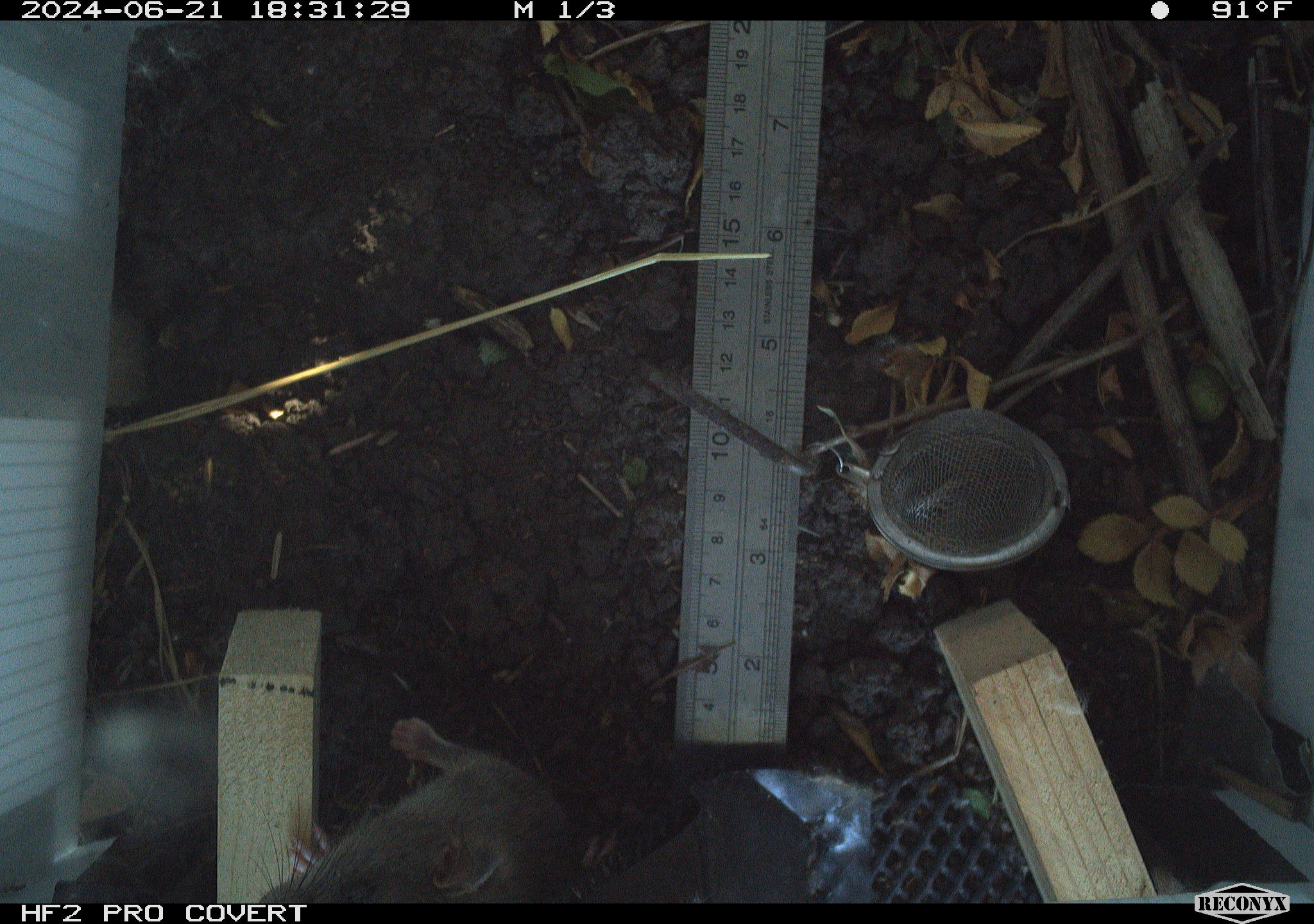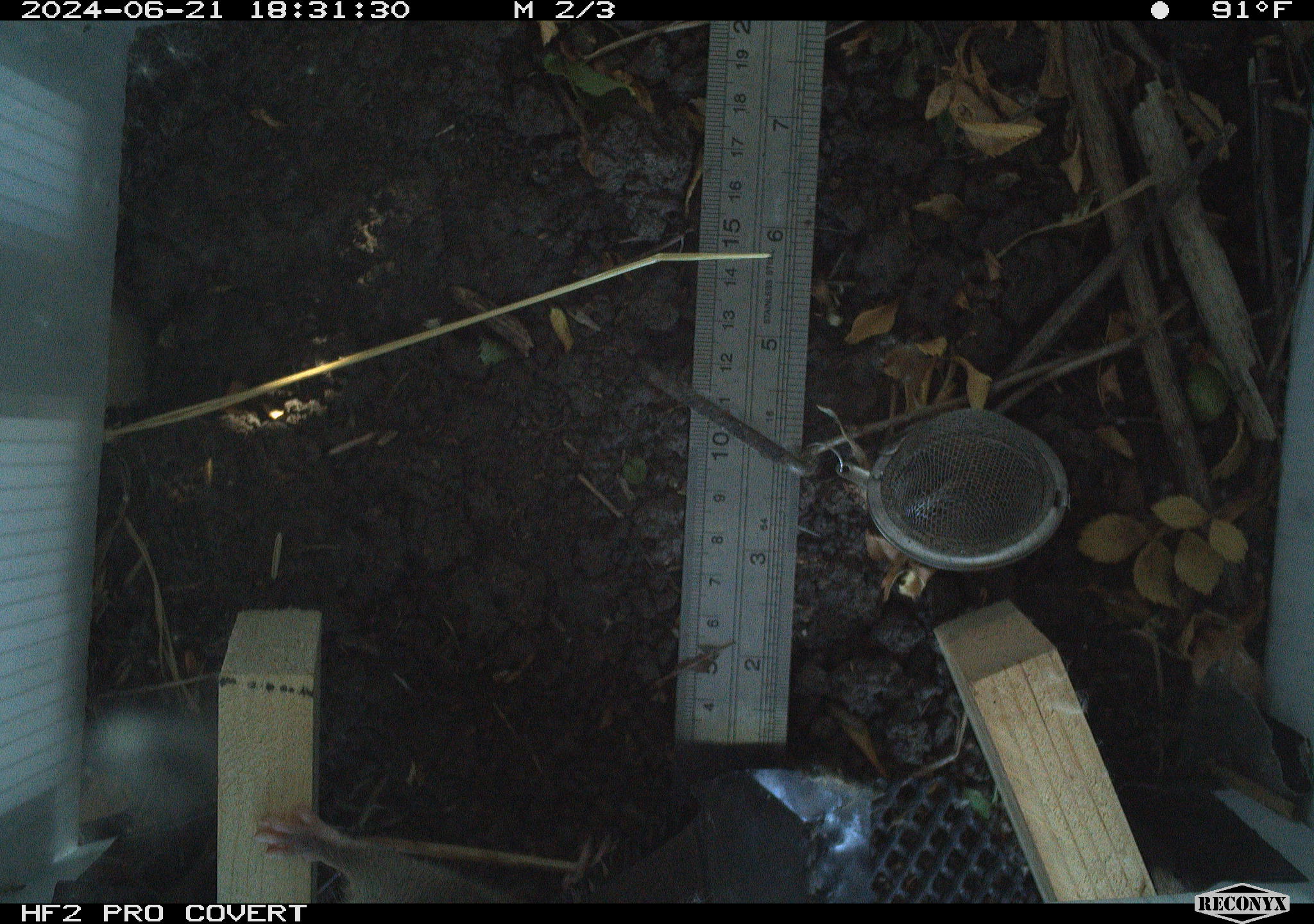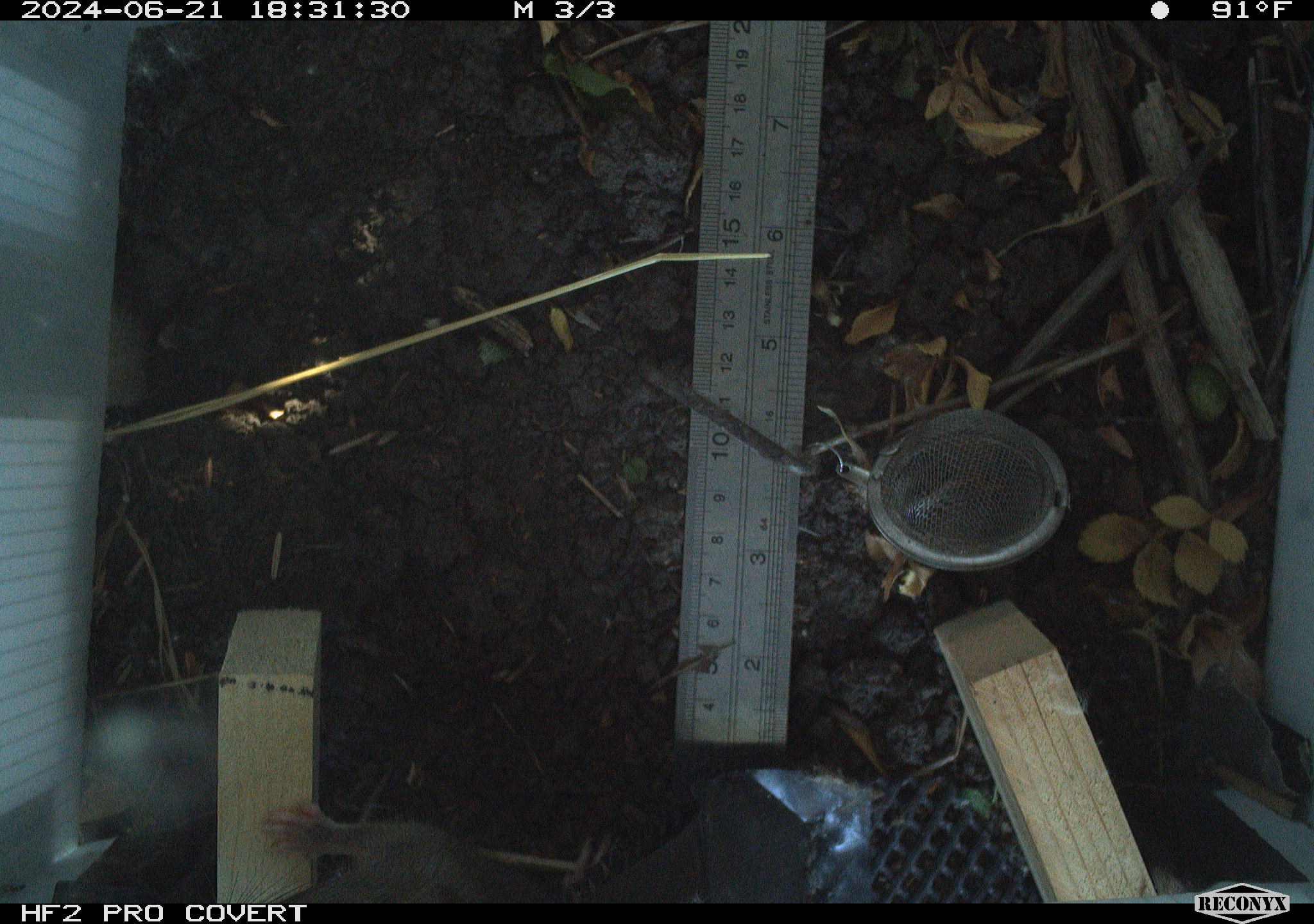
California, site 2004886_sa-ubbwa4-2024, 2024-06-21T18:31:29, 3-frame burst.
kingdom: Animalia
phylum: Chordata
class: Mammalia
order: Rodentia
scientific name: Rodentia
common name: woodrat or rat or mouse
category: woodrat or rat or mouse species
Woodrat or rat or mouse species (woodrat or rat or mouse) (Rodentia).